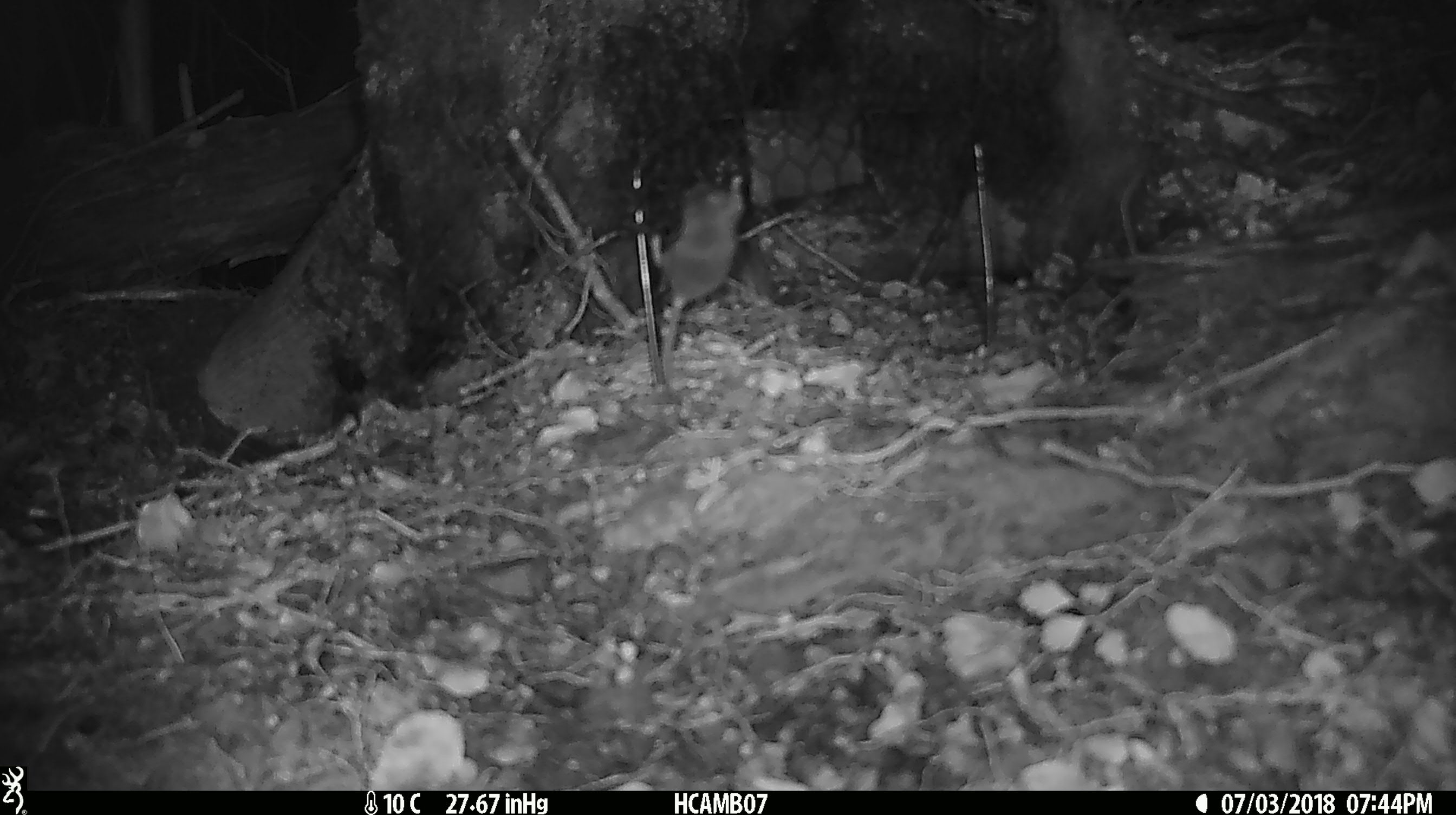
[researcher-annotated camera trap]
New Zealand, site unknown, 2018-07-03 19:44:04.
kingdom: Animalia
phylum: Chordata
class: Mammalia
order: Rodentia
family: Muridae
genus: Mus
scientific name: Mus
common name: mouse